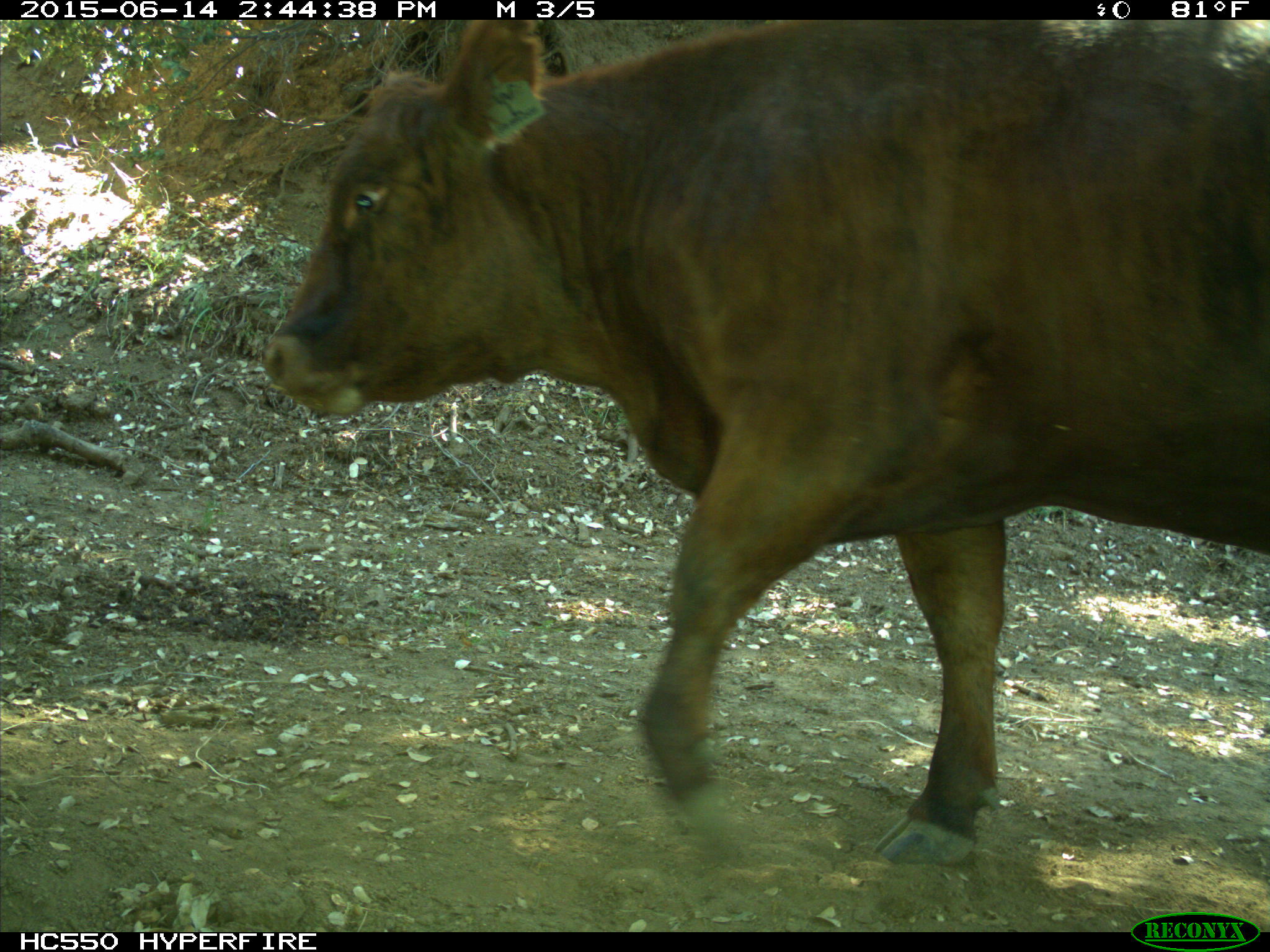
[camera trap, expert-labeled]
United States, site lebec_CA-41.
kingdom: Animalia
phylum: Chordata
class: Mammalia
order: Artiodactyla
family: Bovidae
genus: Bos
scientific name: Bos taurus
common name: domestic cow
Bos taurus (domestic cow).